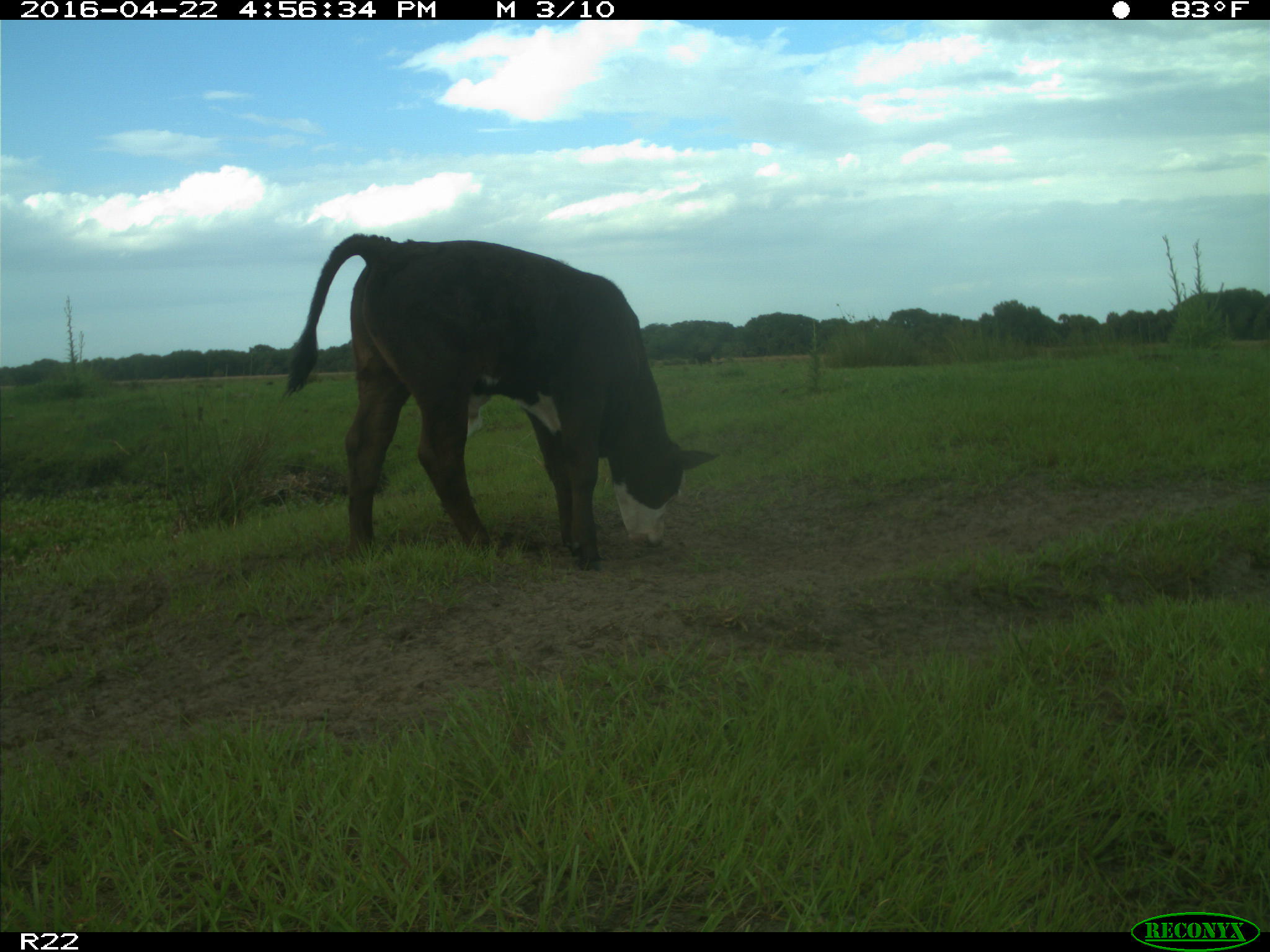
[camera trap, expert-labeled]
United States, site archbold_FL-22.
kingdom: Animalia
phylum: Chordata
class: Mammalia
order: Artiodactyla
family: Bovidae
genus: Bos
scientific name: Bos taurus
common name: domestic cow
Bos taurus (domestic cow).